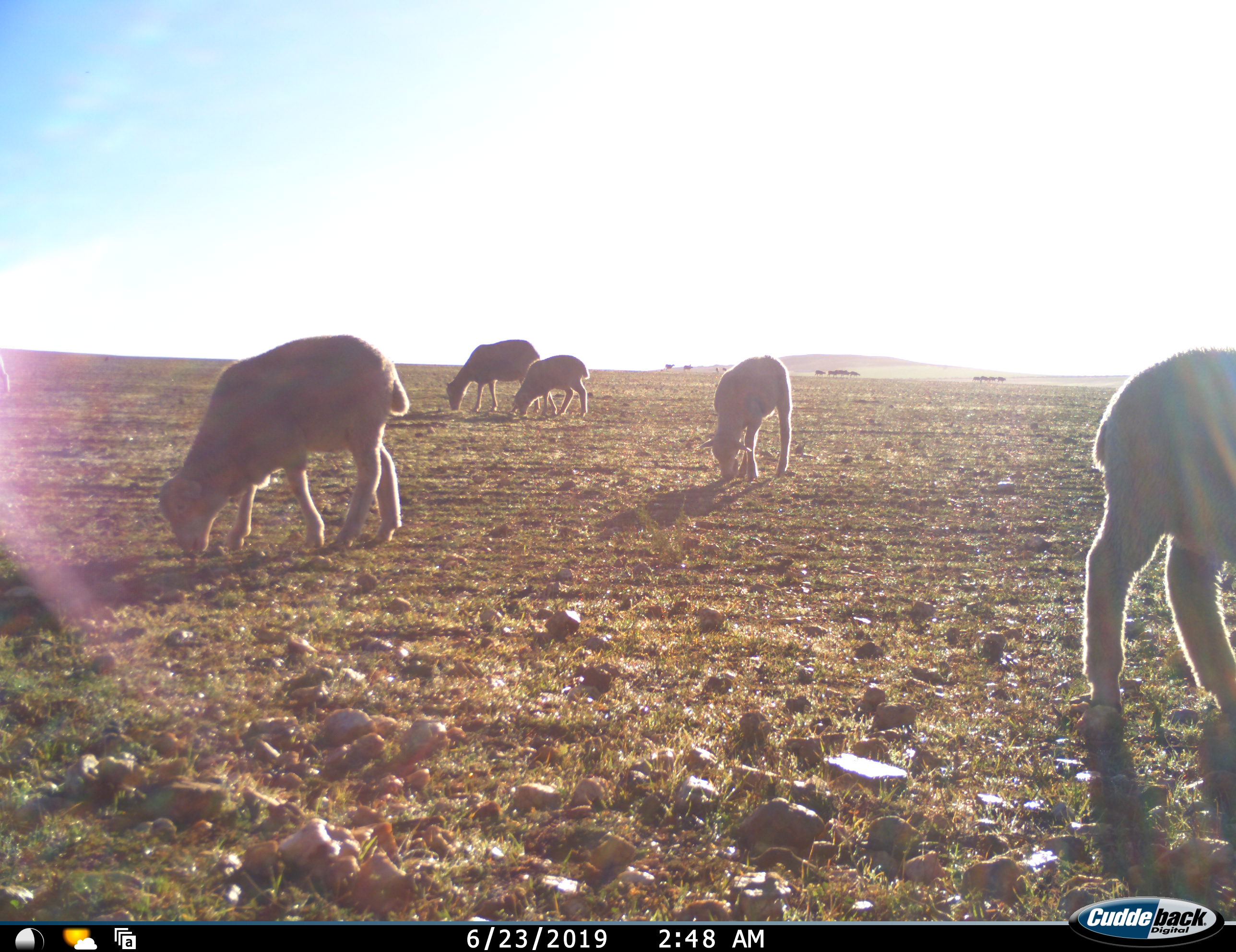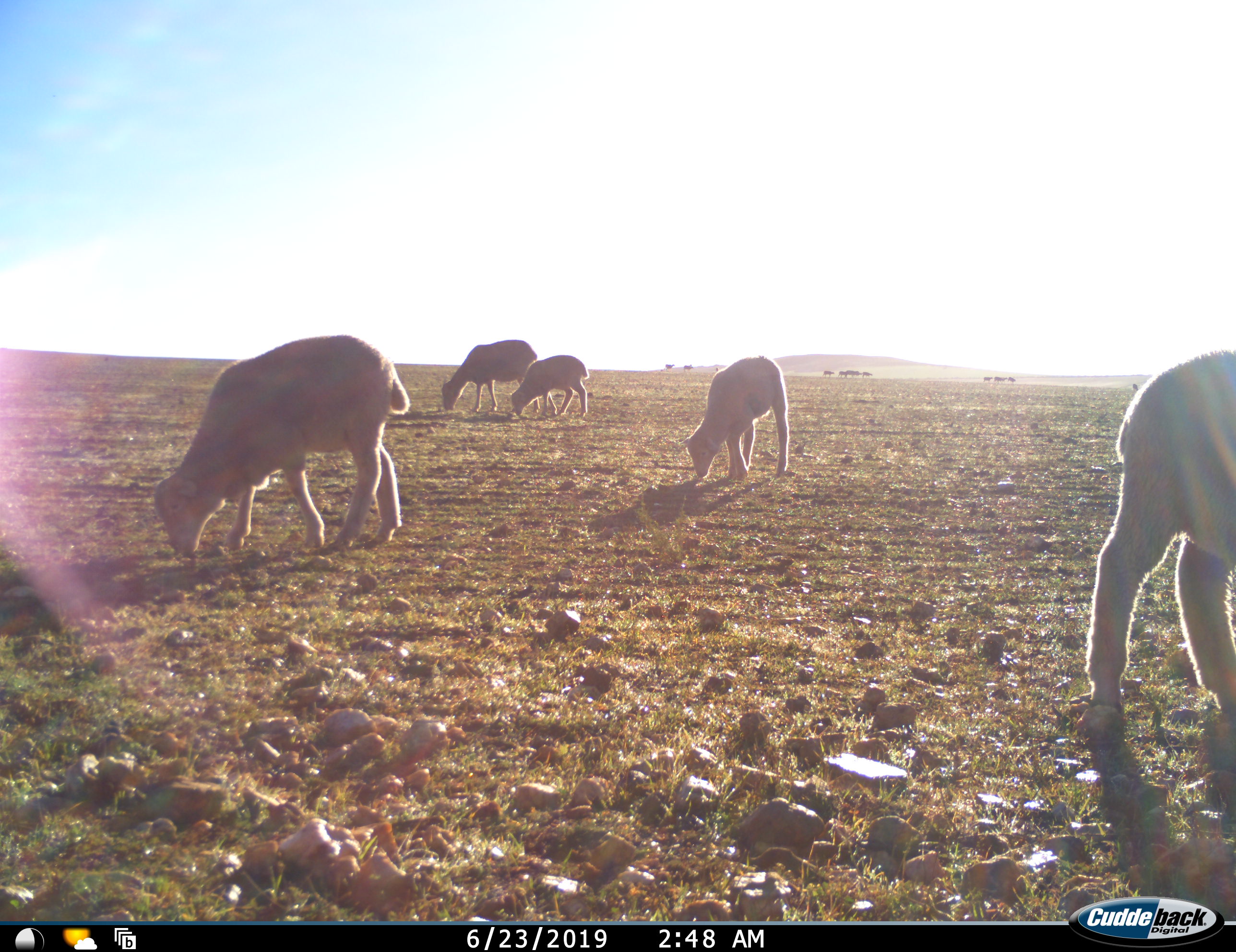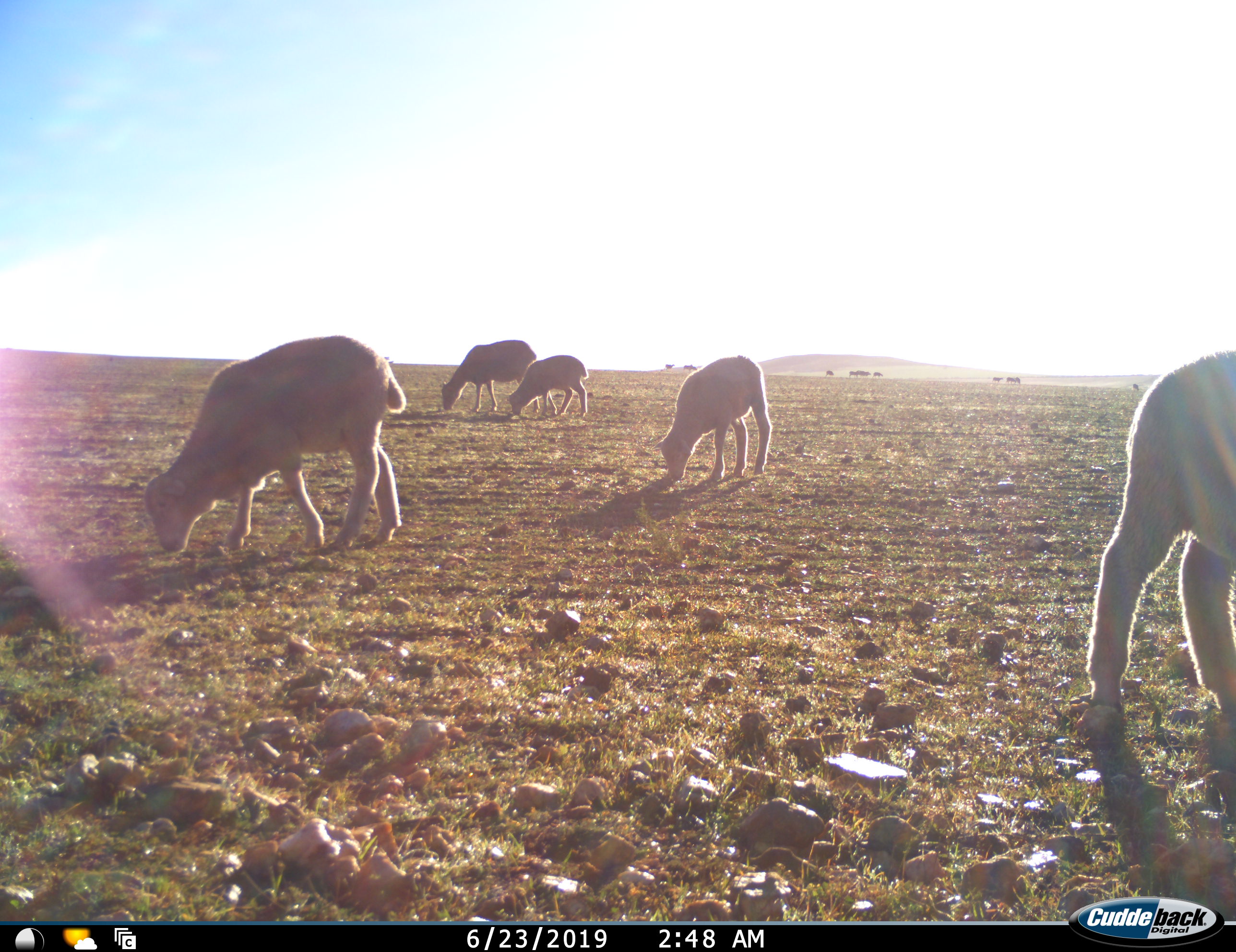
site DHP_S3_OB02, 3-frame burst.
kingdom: Animalia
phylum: Chordata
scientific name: Vertebrata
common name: domestic animal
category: domesticanimal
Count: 11-50.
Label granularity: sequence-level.